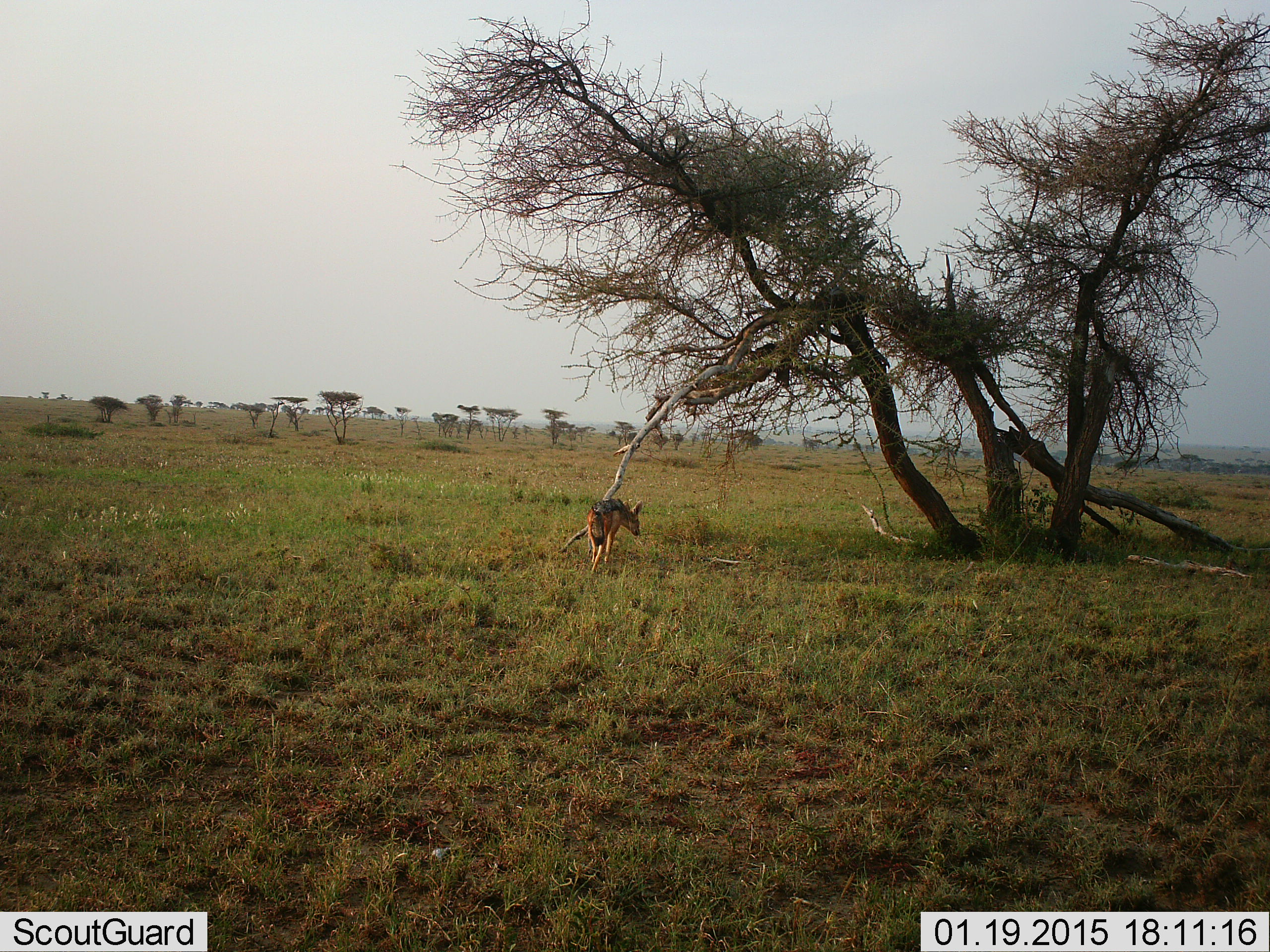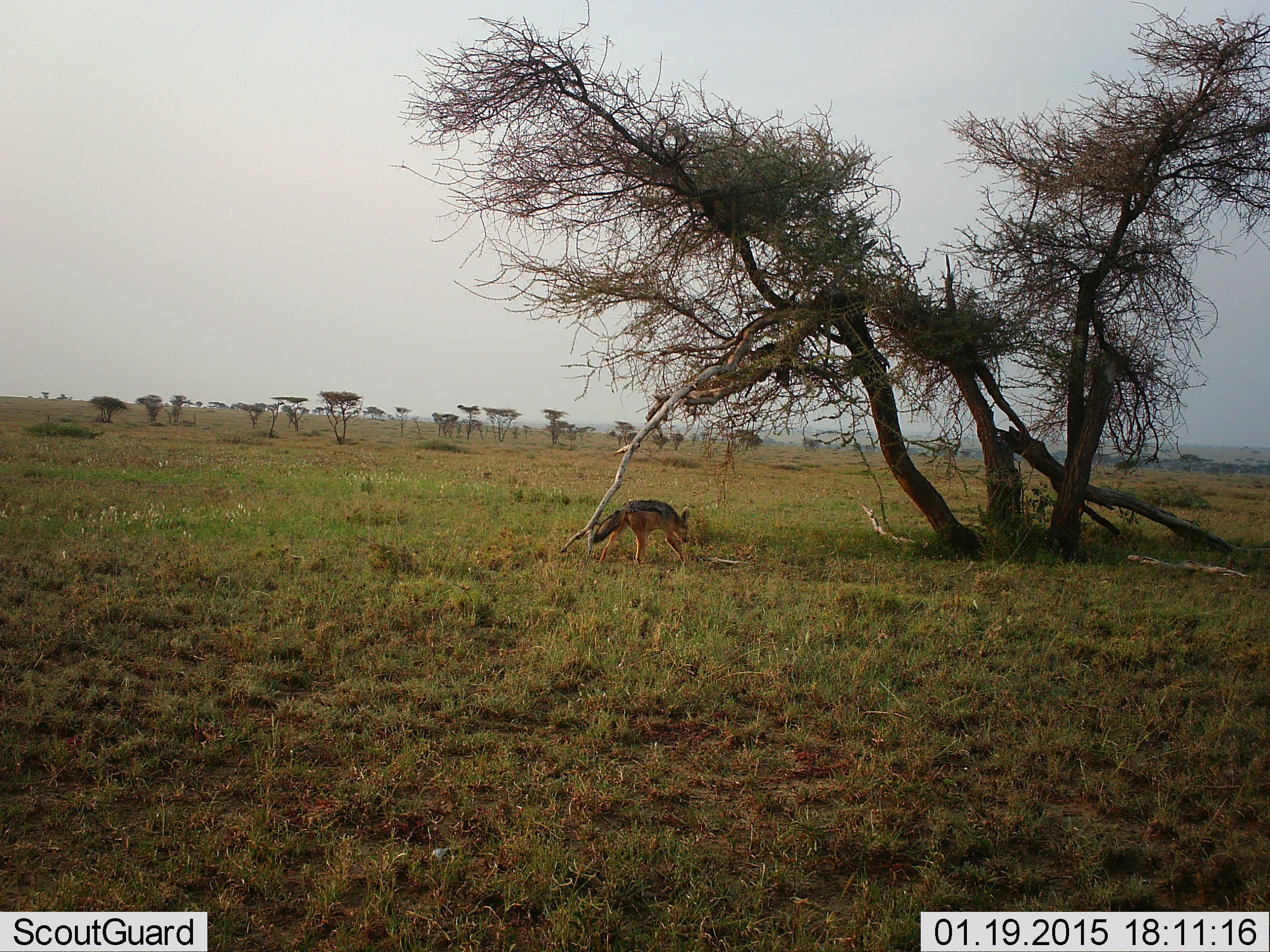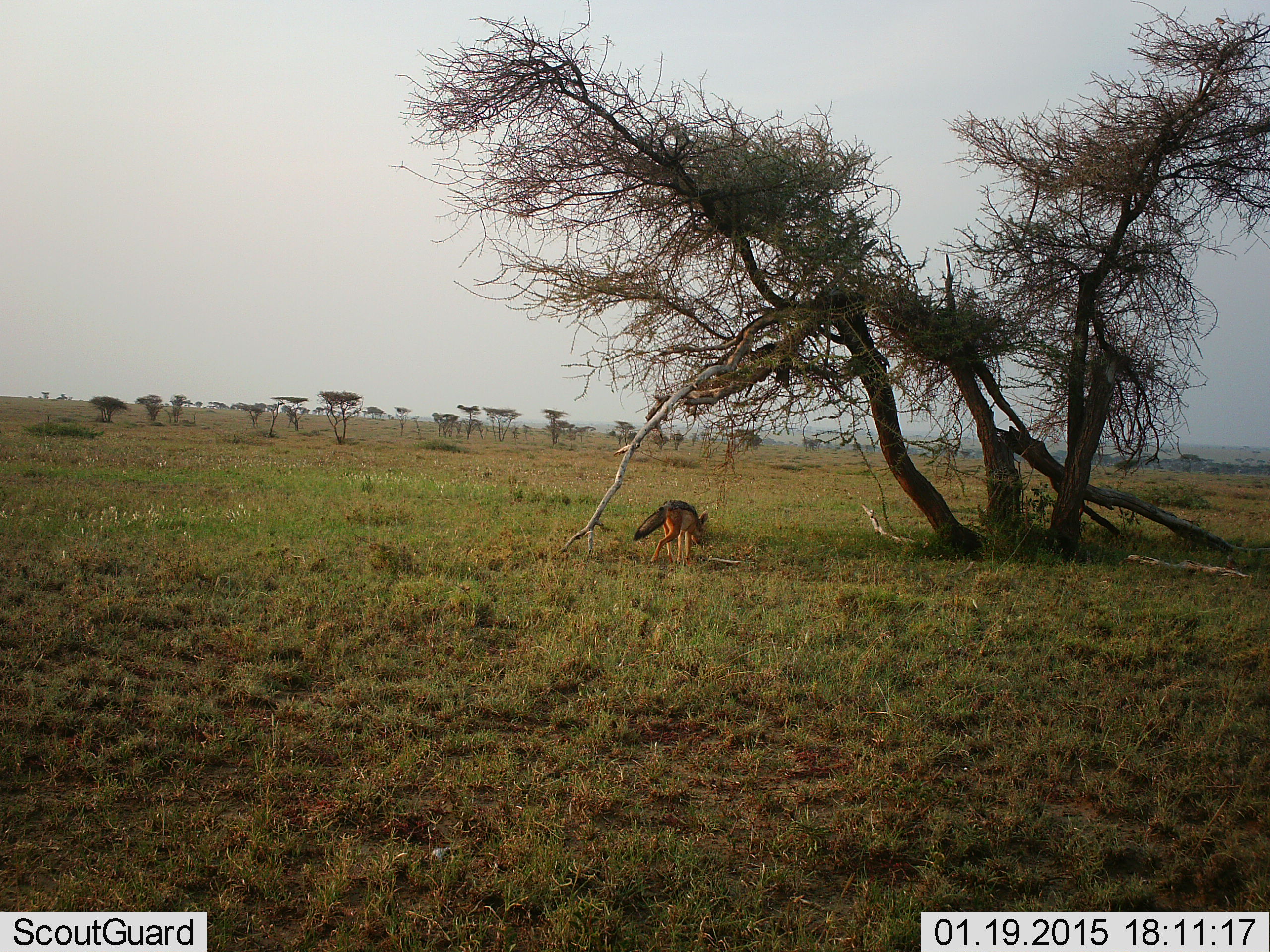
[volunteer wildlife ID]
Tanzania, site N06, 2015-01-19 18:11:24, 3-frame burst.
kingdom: Animalia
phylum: Chordata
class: Mammalia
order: Carnivora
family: Canidae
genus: Lupulella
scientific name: Lupulella mesomelas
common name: black-backed jackal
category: jackal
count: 1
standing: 0%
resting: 0%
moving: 100%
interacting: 0%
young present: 0%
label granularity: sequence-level